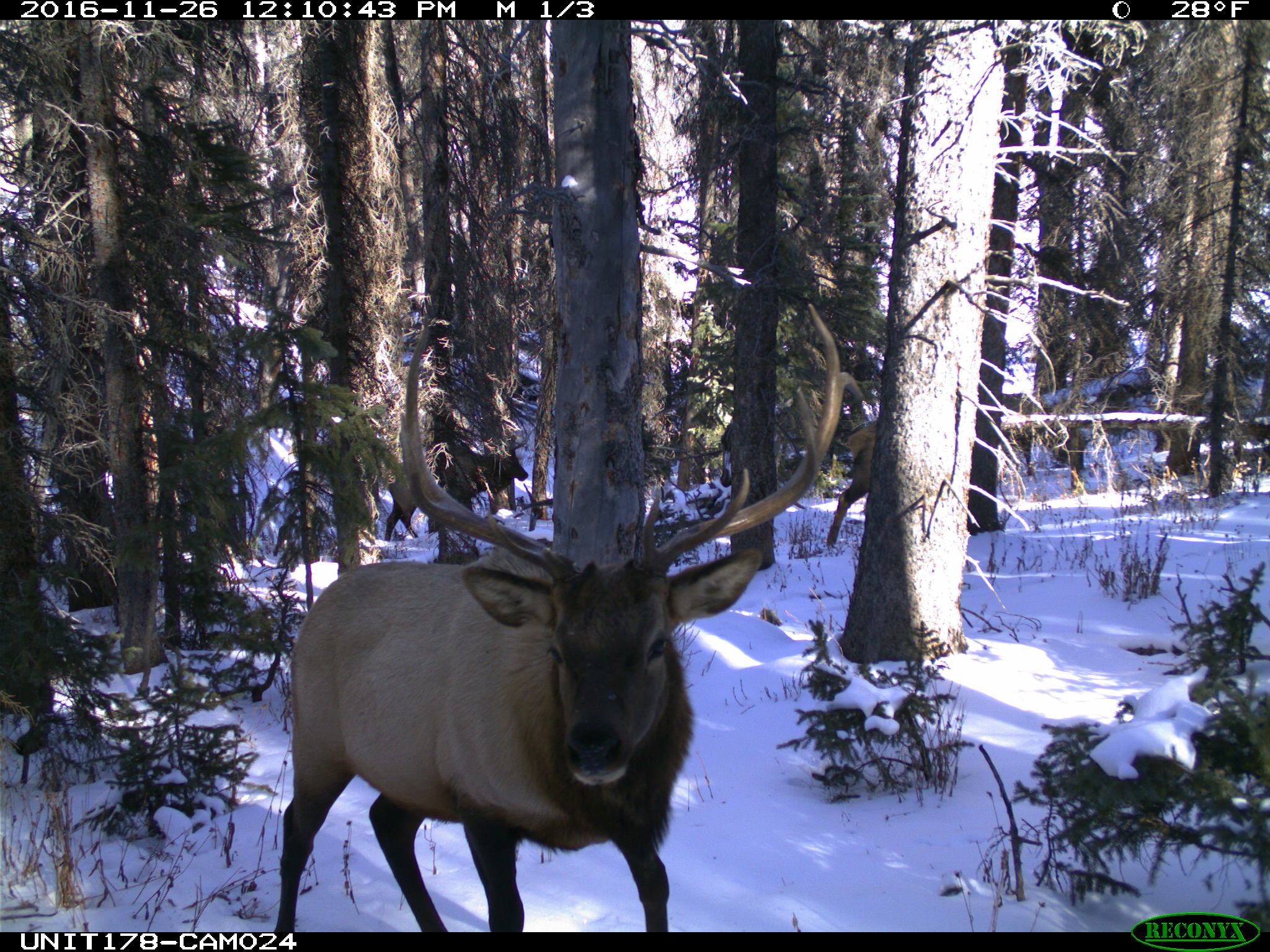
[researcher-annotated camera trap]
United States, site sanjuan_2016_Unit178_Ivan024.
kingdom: Animalia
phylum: Chordata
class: Mammalia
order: Artiodactyla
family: Cervidae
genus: Cervus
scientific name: Cervus elaphus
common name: red deer